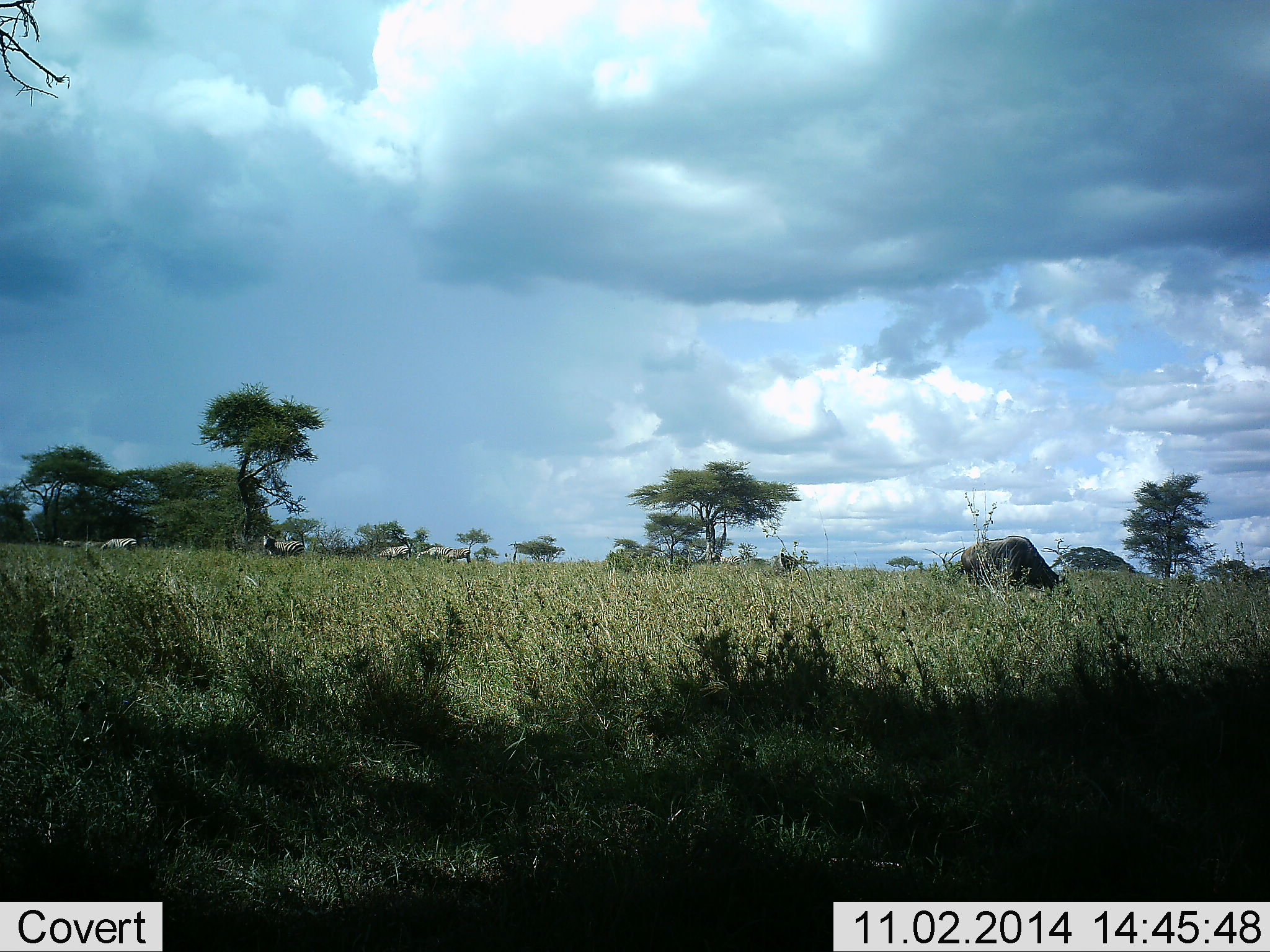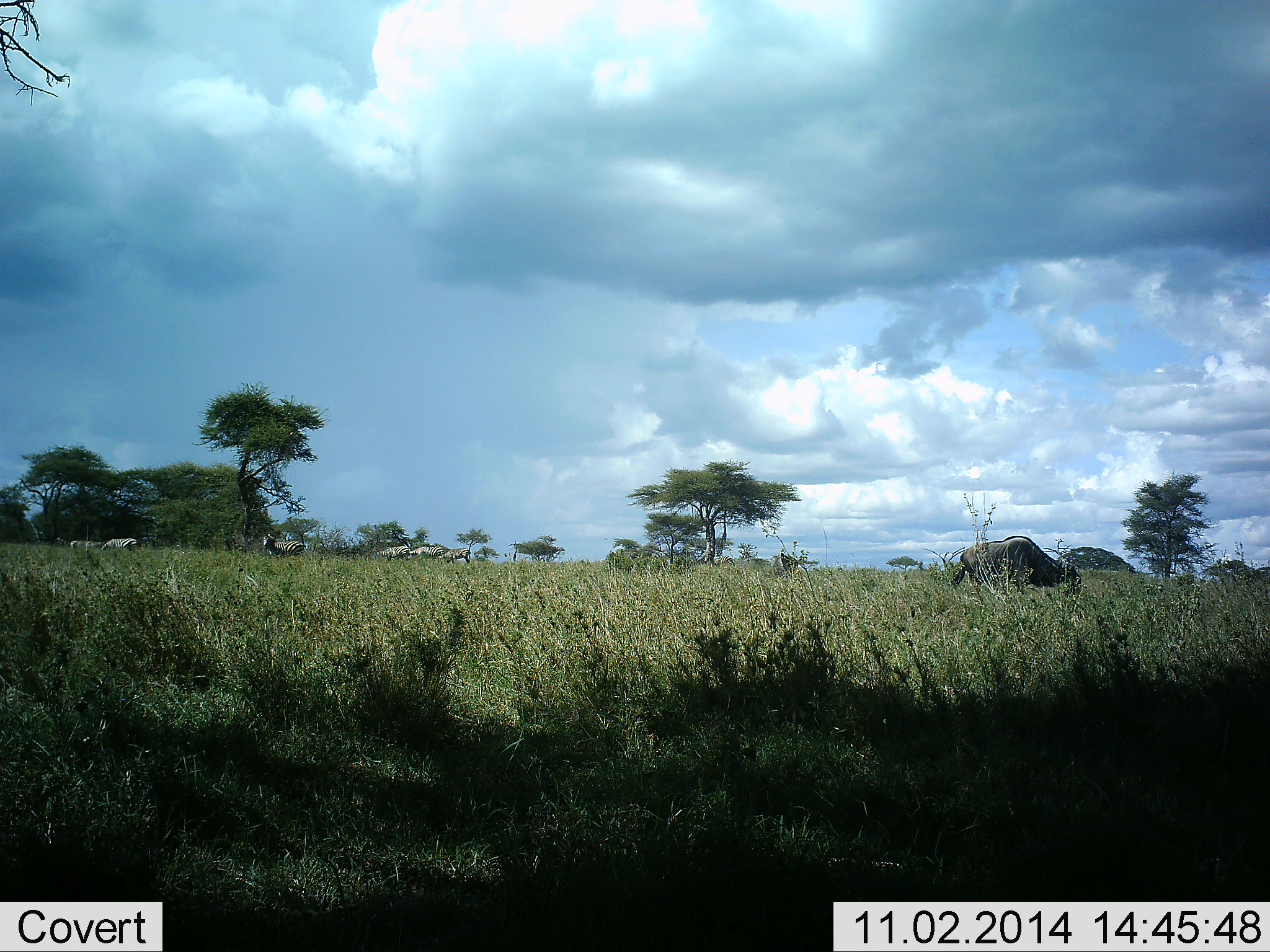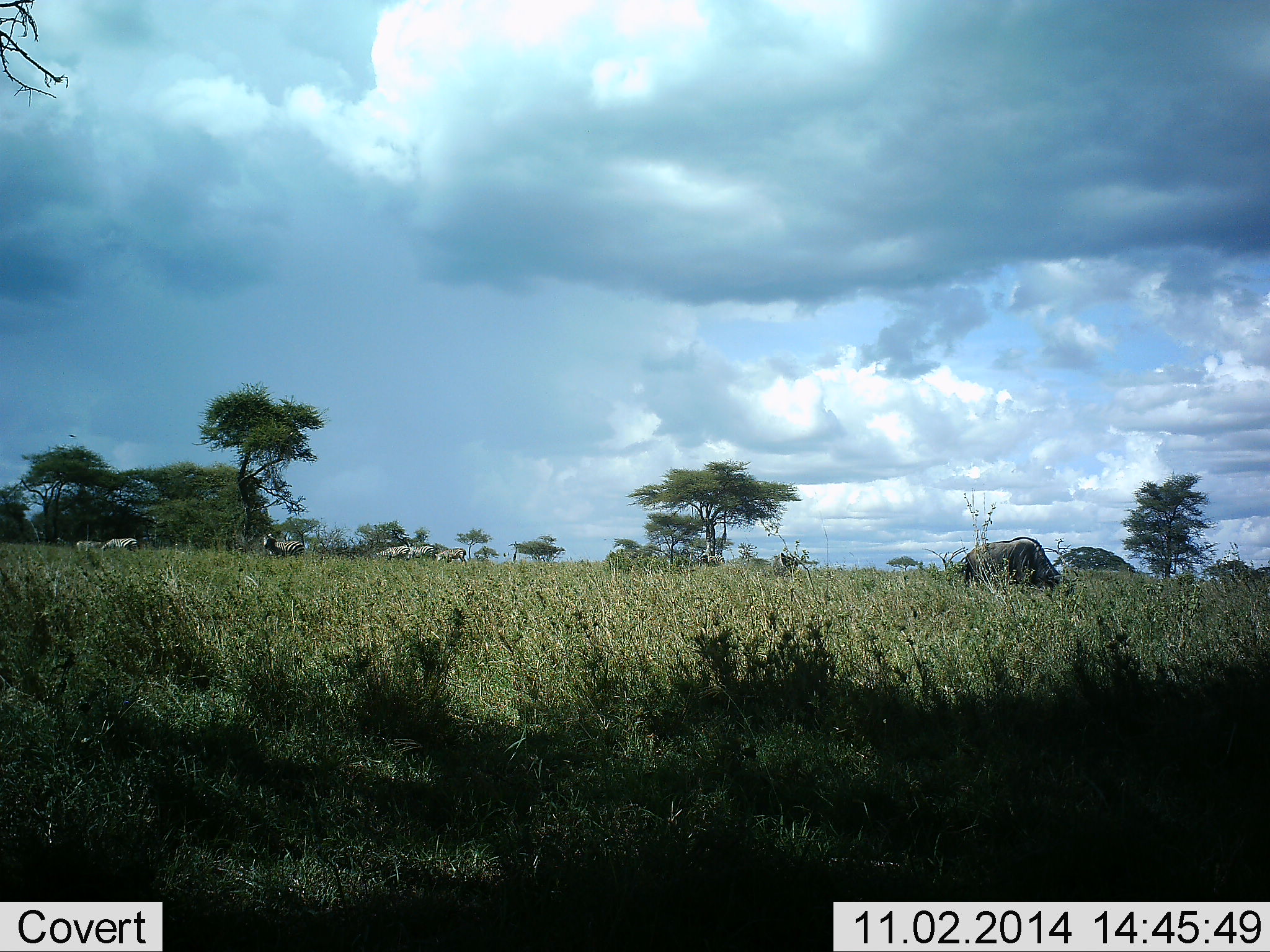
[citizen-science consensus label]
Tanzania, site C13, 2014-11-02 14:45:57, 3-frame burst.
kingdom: Animalia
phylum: Chordata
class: Mammalia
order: Artiodactyla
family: Bovidae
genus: Connochaetes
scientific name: Connochaetes taurinus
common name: blue wildebeest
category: wildebeest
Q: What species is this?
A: Wildebeest (blue wildebeest) (Connochaetes taurinus).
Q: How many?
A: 1.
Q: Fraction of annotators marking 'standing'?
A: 23%.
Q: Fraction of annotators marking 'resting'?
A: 0%.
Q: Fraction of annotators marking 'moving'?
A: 15%.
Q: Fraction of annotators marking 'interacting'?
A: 0%.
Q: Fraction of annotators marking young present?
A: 0%.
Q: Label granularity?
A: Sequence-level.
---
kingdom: Animalia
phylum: Chordata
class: Mammalia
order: Perissodactyla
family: Equidae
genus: Equus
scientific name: Equus quagga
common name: plains zebra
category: zebra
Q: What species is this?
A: Zebra (plains zebra) (Equus quagga).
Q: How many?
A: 6.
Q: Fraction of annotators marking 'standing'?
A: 70%.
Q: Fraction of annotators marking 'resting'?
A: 0%.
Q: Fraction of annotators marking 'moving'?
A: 30%.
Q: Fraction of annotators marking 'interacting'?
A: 0%.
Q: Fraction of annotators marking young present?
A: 0%.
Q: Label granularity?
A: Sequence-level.